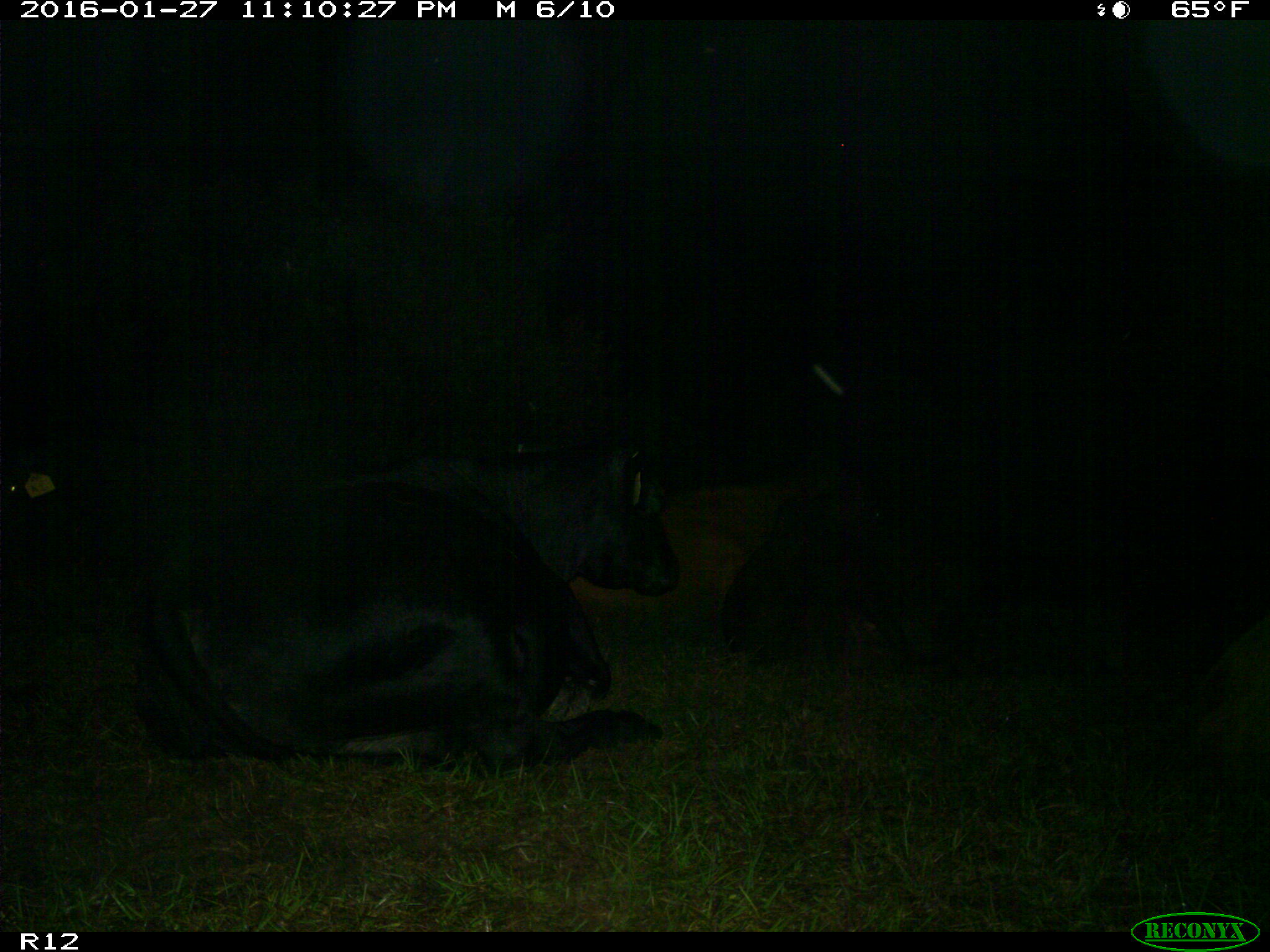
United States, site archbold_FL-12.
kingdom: Animalia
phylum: Chordata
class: Mammalia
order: Artiodactyla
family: Bovidae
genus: Bos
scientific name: Bos taurus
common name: domestic cow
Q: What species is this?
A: Bos taurus (domestic cow).